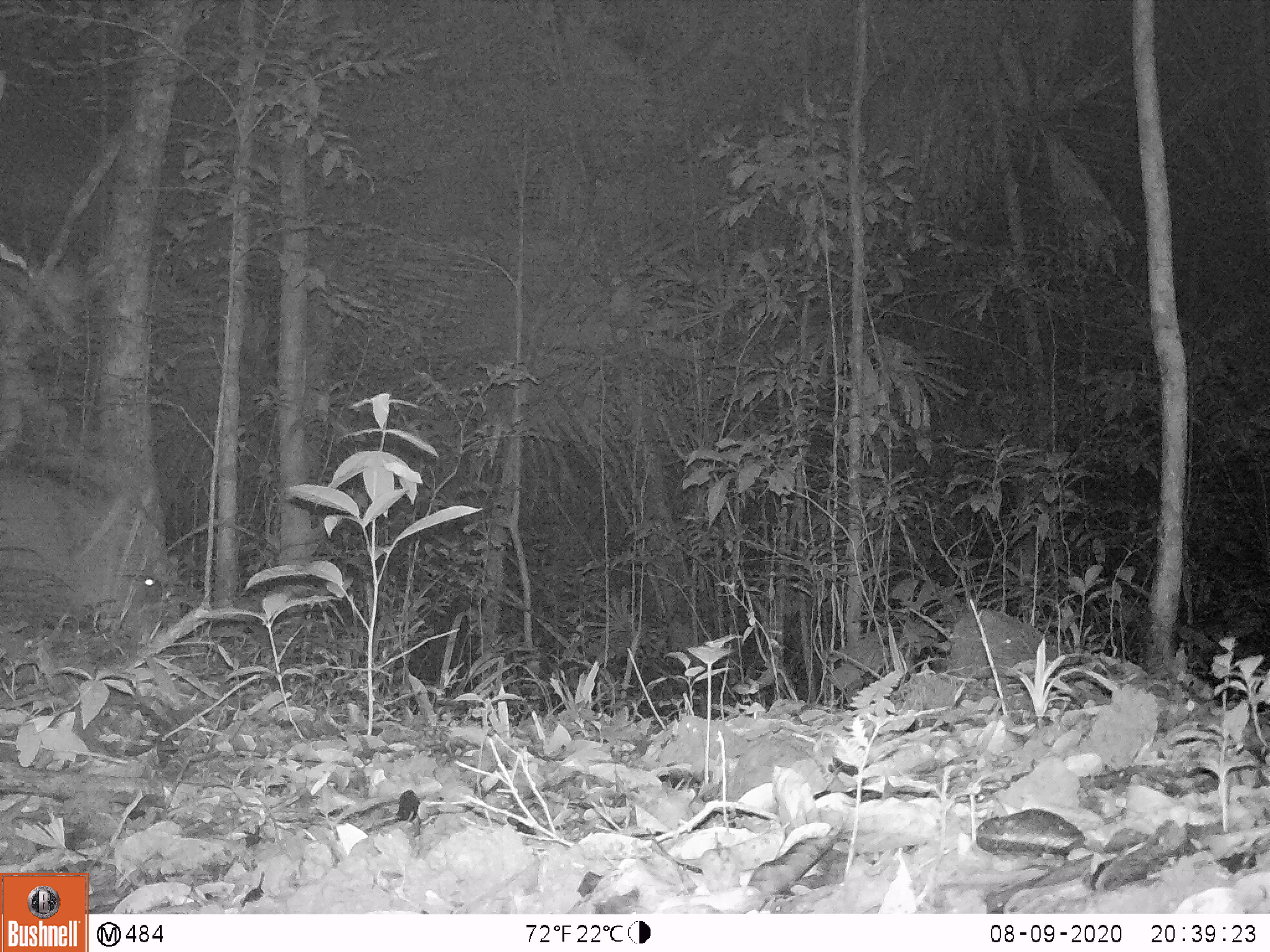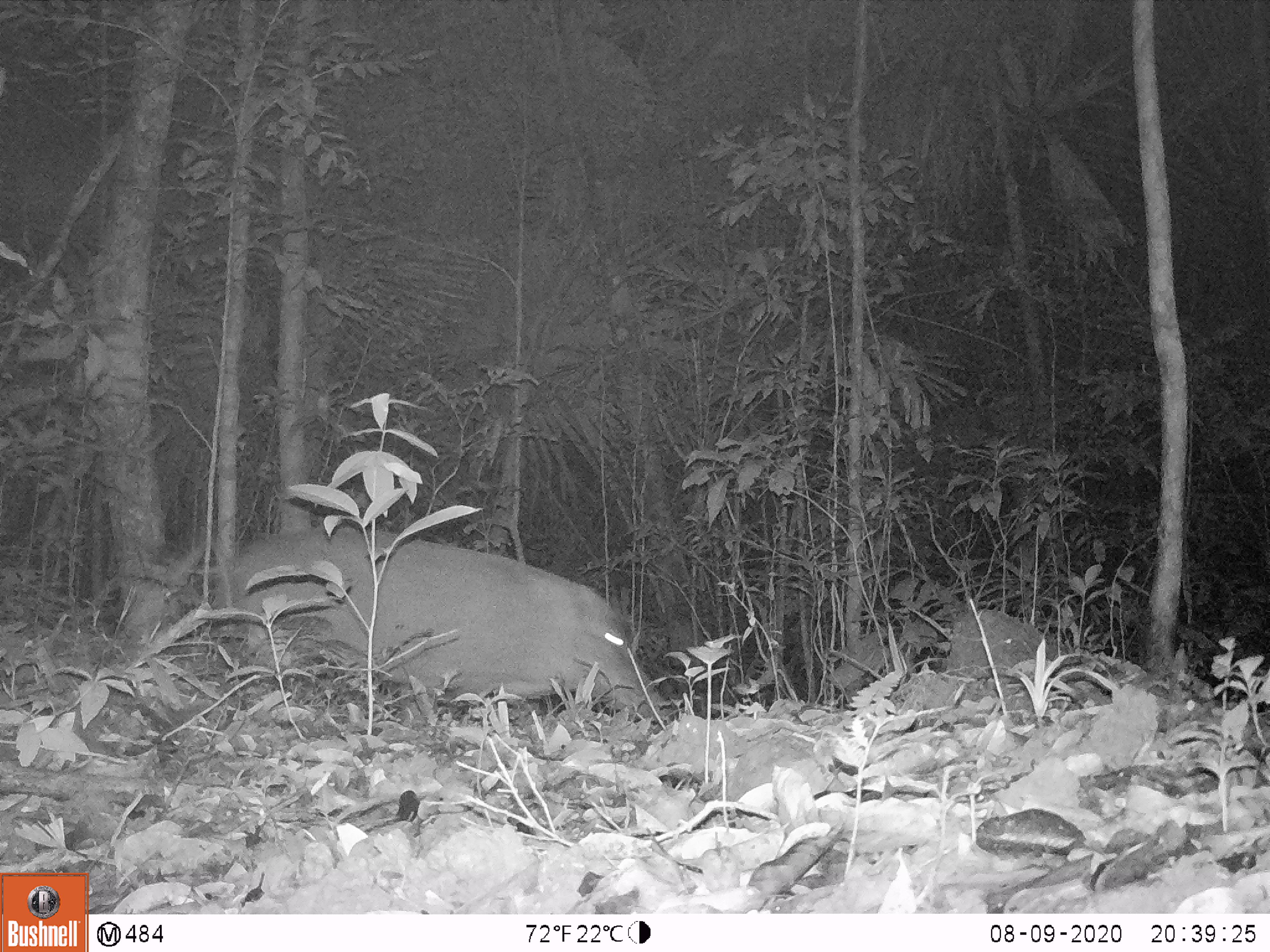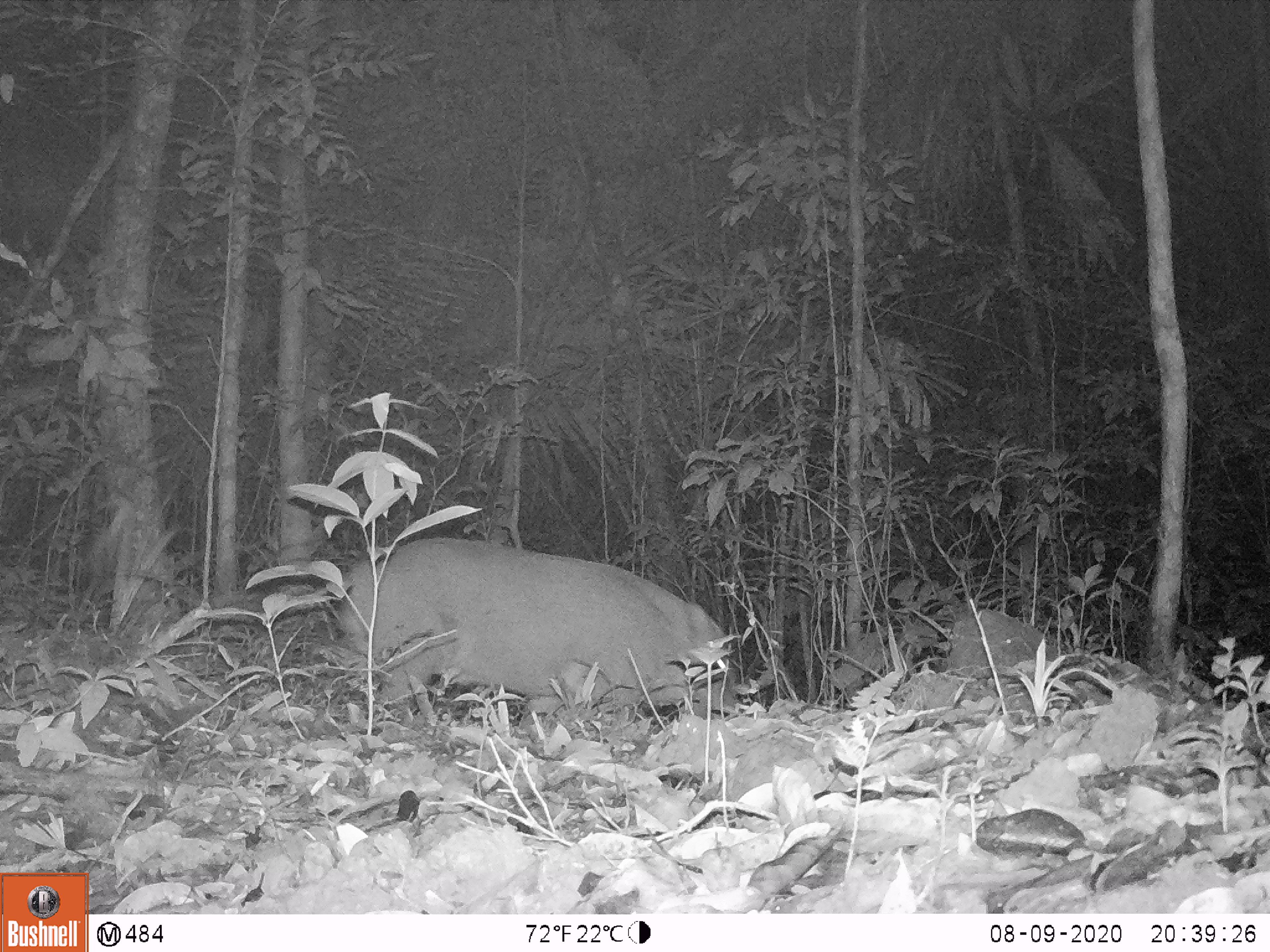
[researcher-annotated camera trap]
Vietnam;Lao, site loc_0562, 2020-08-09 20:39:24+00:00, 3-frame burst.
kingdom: Animalia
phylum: Chordata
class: Mammalia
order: Artiodactyla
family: Suidae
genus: Sus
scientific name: Sus scrofa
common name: eurasian wild pig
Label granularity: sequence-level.